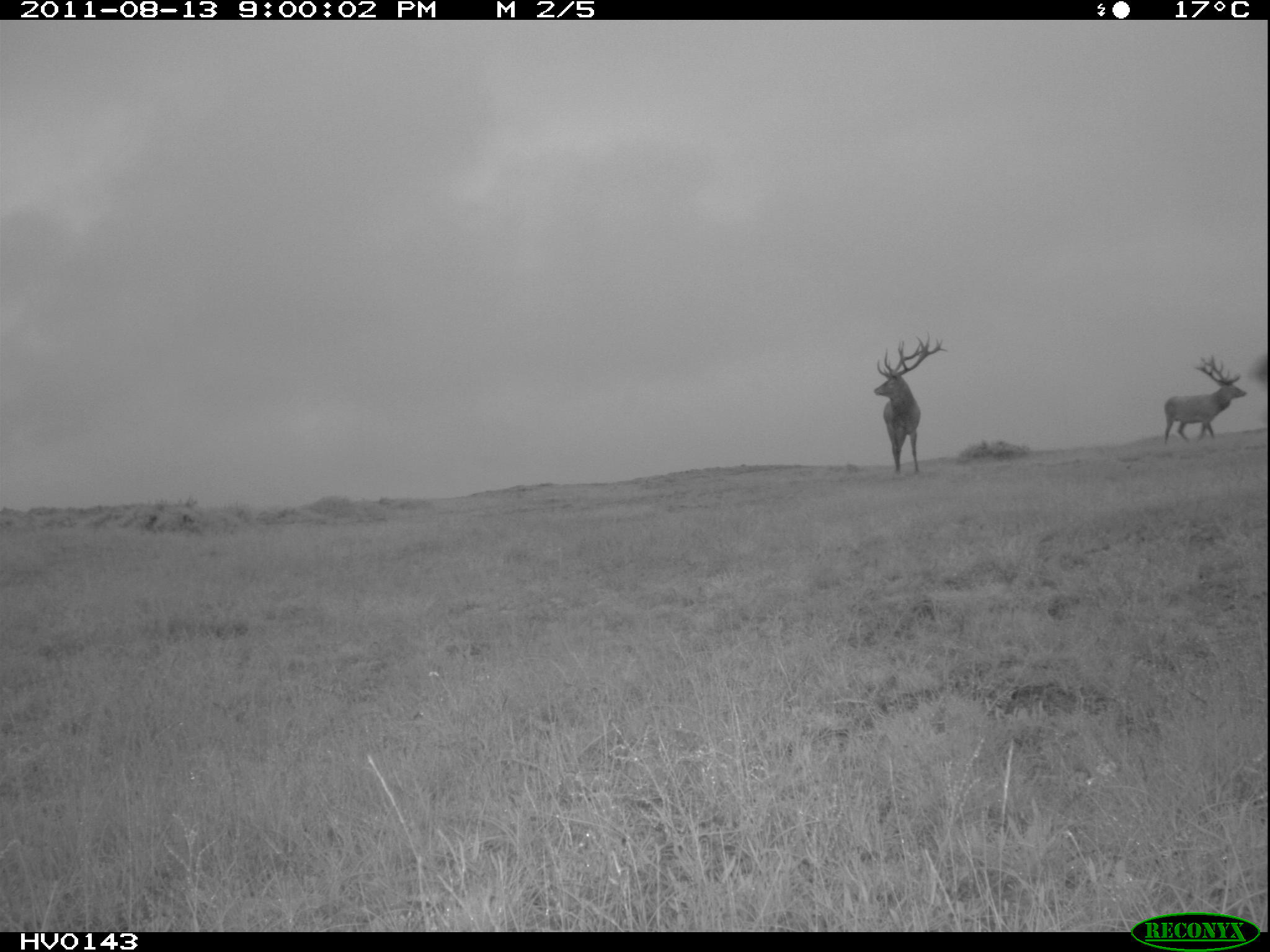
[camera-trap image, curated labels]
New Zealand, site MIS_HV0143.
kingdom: Animalia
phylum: Chordata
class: Mammalia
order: Artiodactyla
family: Cervidae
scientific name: Cervidae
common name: deer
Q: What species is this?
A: Deer (Cervidae).